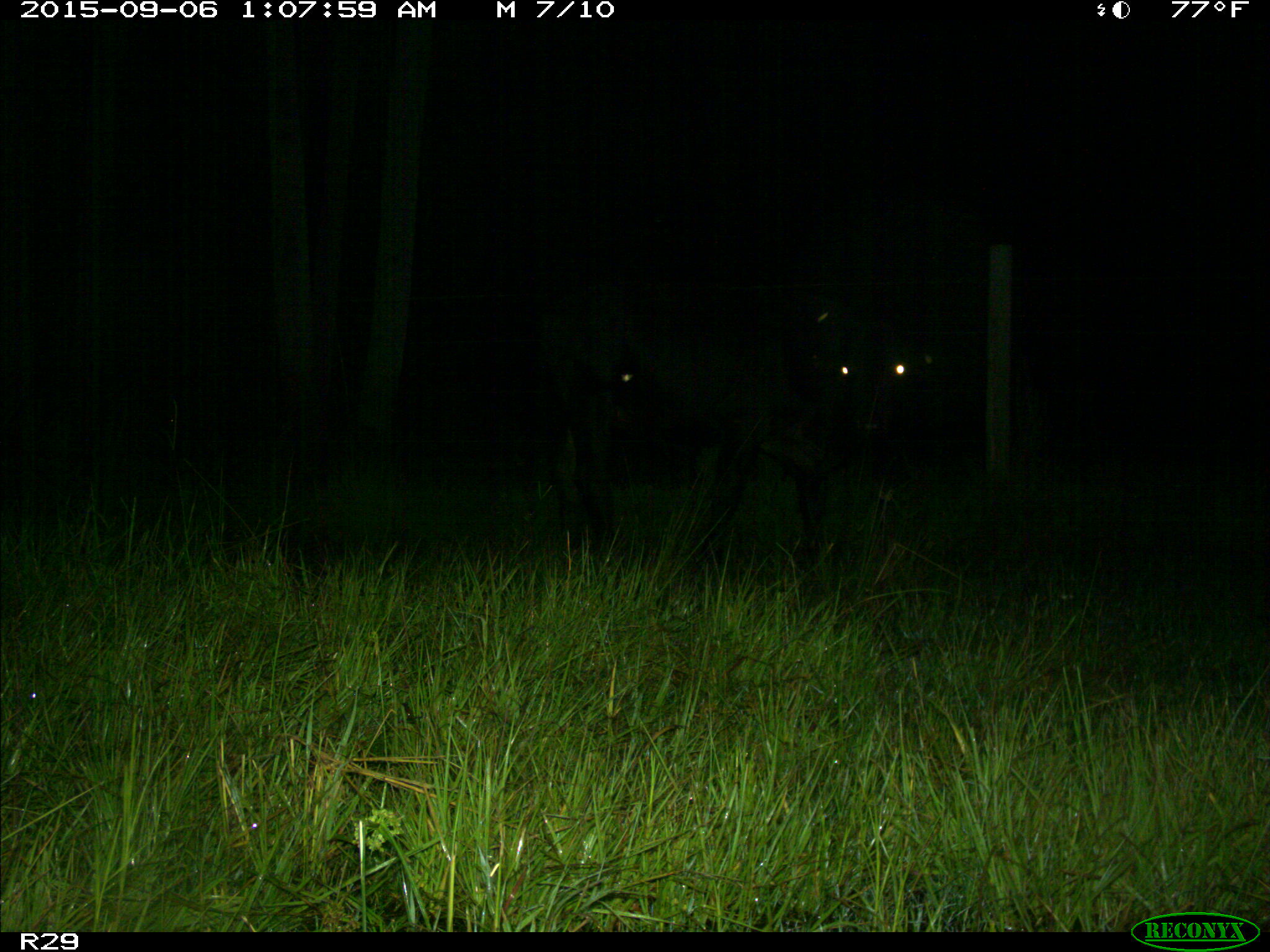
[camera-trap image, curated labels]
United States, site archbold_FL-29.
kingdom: Animalia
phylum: Chordata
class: Mammalia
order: Artiodactyla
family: Bovidae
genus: Bos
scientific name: Bos taurus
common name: domestic cow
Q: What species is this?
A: Bos taurus (domestic cow).